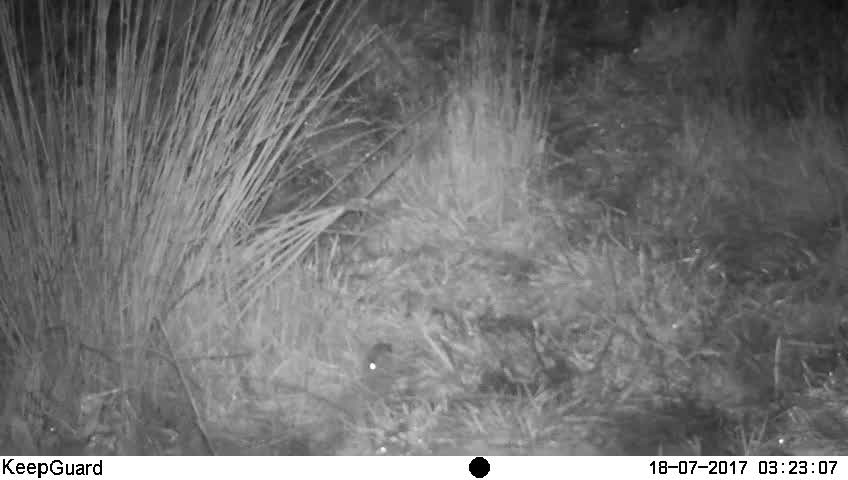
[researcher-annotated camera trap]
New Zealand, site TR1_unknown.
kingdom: Animalia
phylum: Chordata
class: Mammalia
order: Rodentia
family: Muridae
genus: Mus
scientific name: Mus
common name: mouse